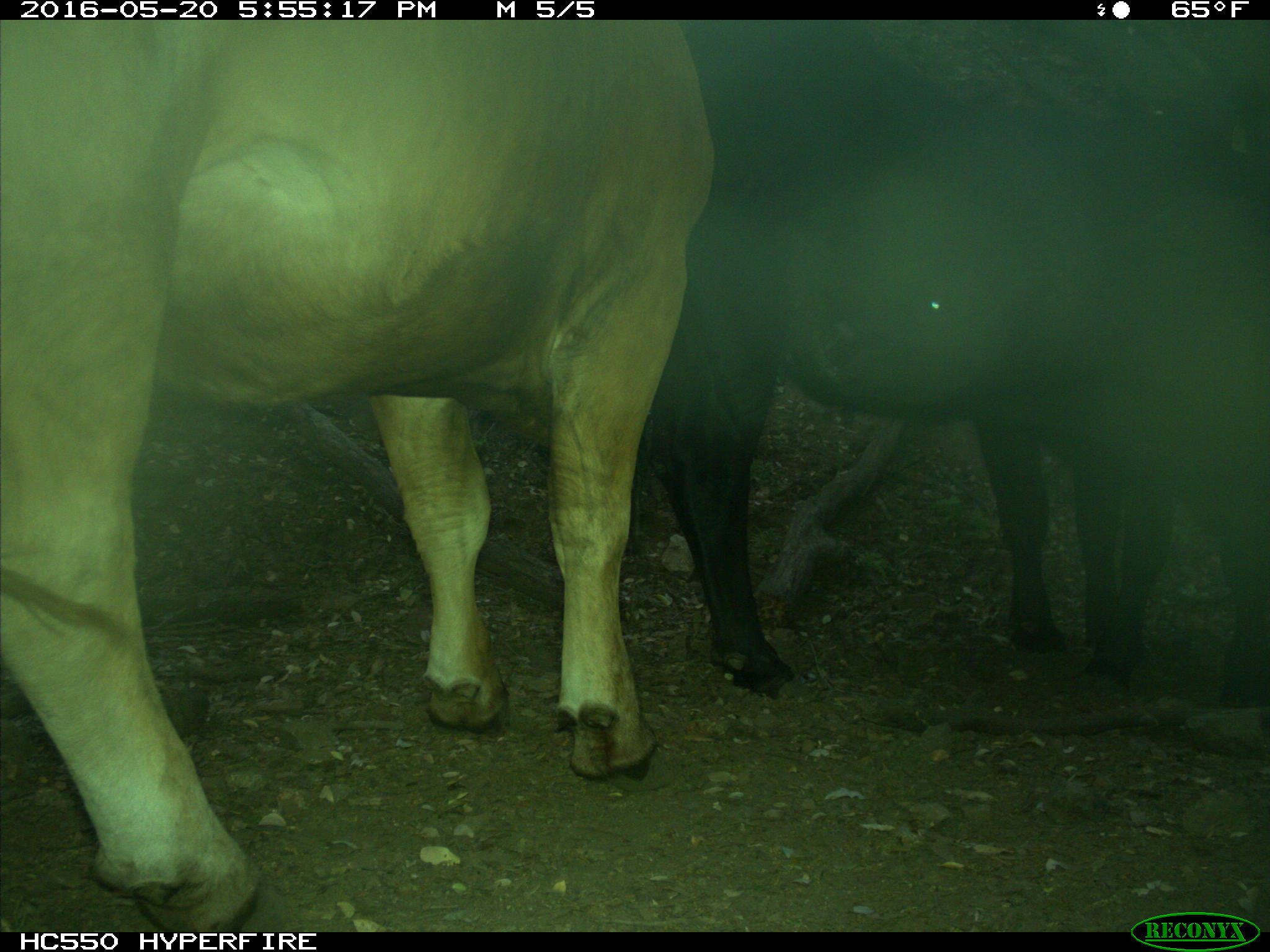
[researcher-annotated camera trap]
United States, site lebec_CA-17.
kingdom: Animalia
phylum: Chordata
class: Mammalia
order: Artiodactyla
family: Bovidae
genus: Bos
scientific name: Bos taurus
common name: domestic cow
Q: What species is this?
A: Bos taurus (domestic cow).